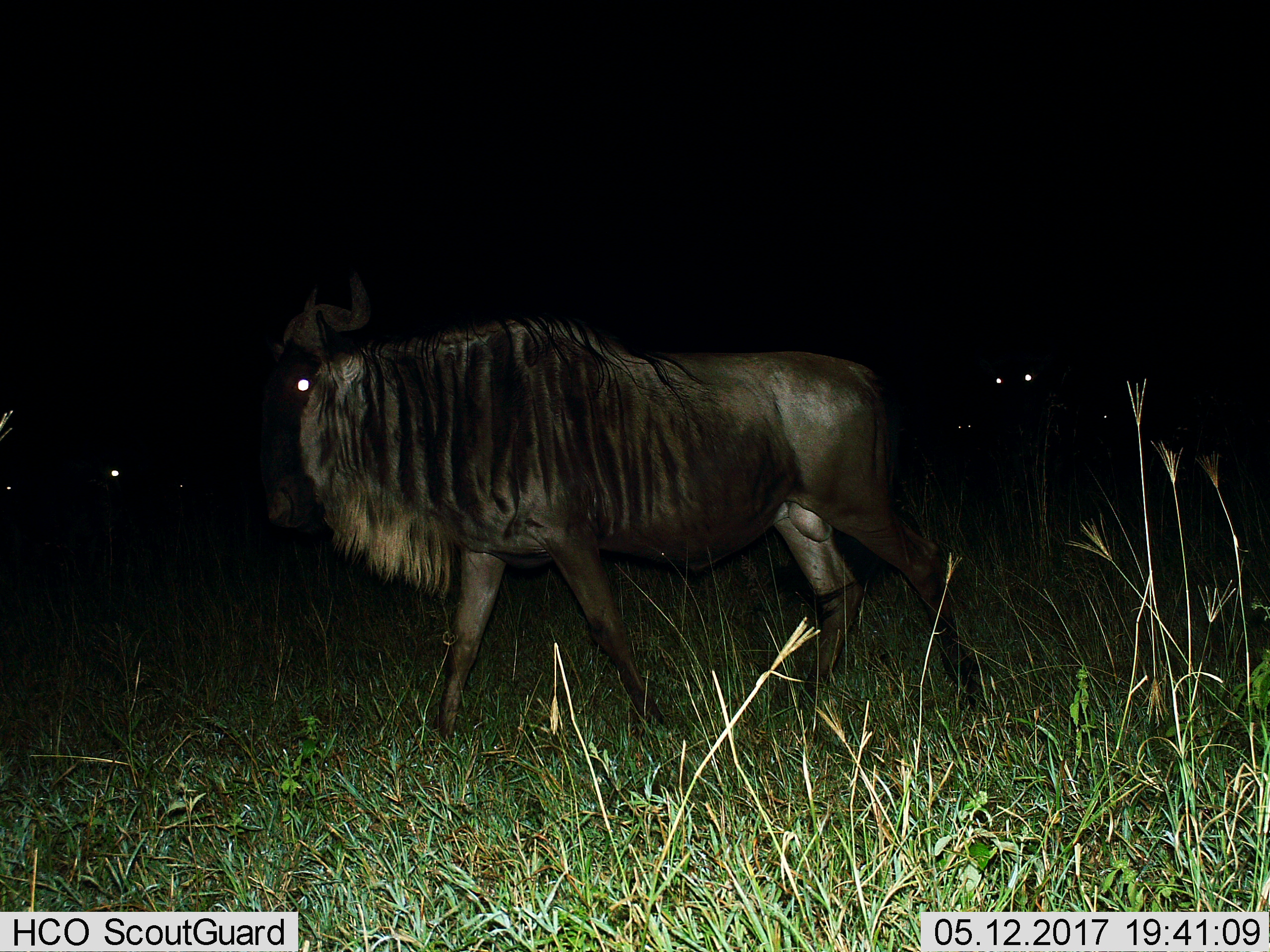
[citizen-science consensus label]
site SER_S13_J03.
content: unidentified animal